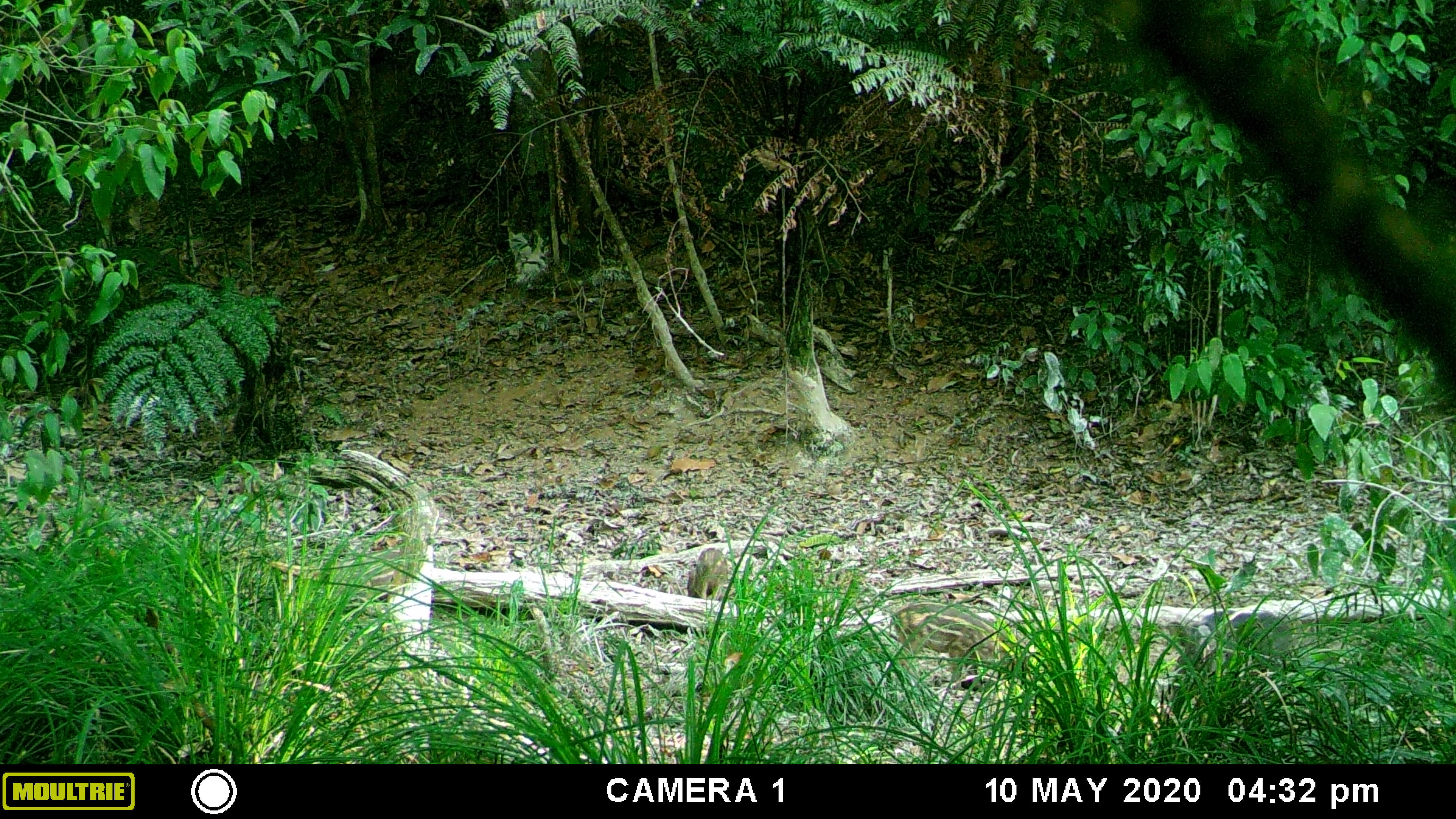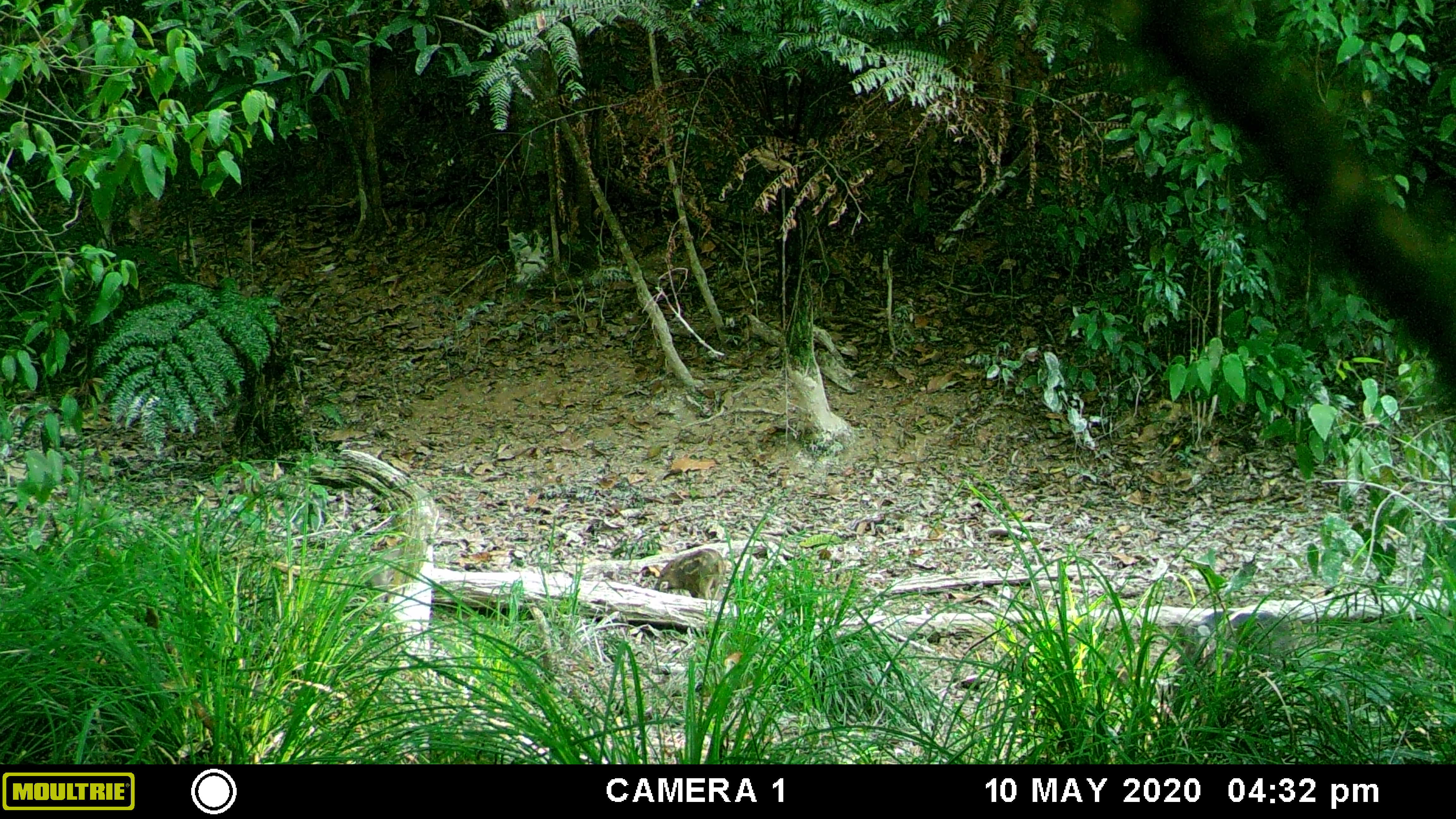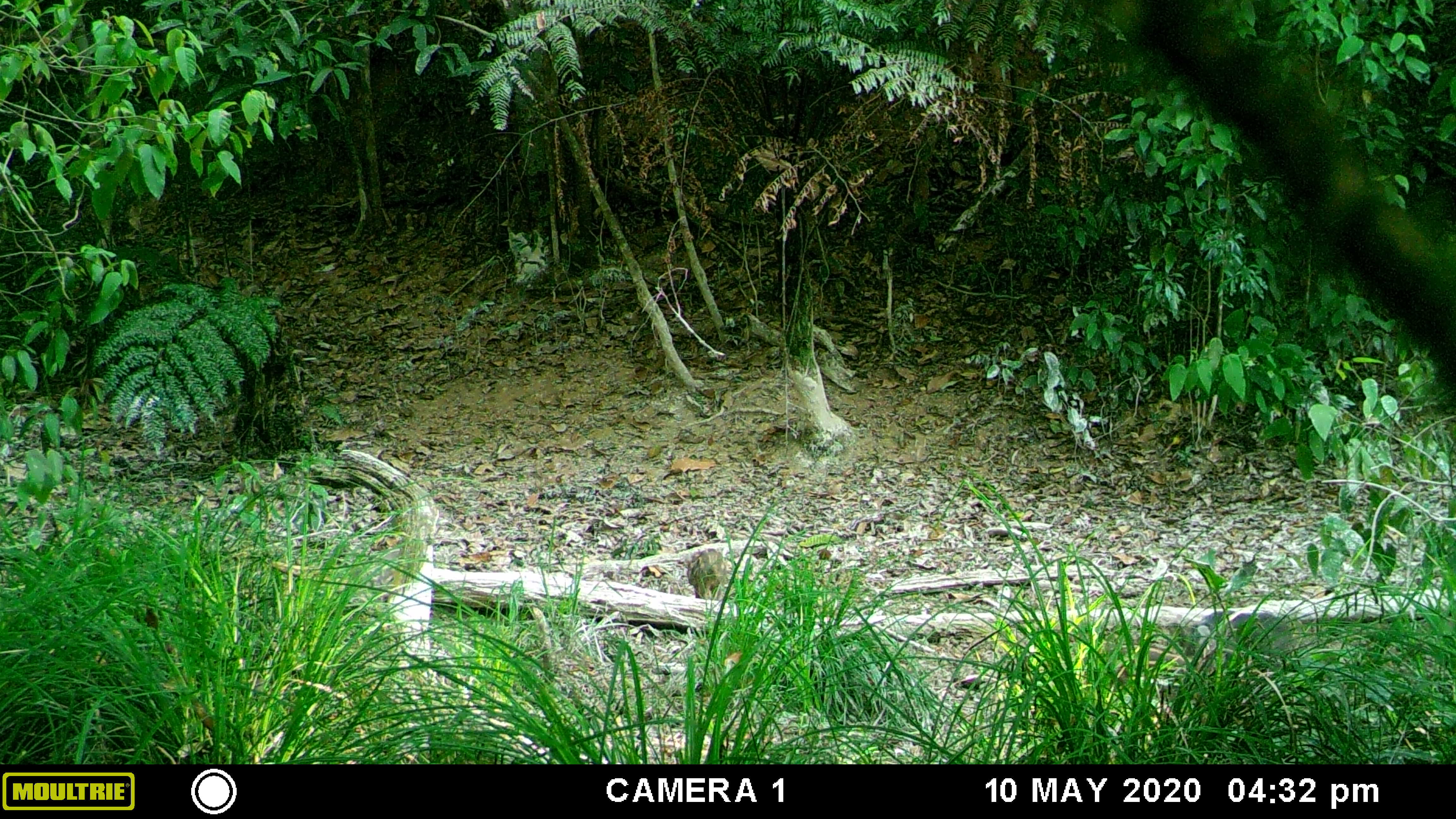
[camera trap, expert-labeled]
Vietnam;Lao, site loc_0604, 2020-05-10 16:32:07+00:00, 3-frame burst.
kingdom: Animalia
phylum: Chordata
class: Mammalia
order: Artiodactyla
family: Suidae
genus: Sus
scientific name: Sus scrofa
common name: eurasian wild pig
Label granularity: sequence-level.